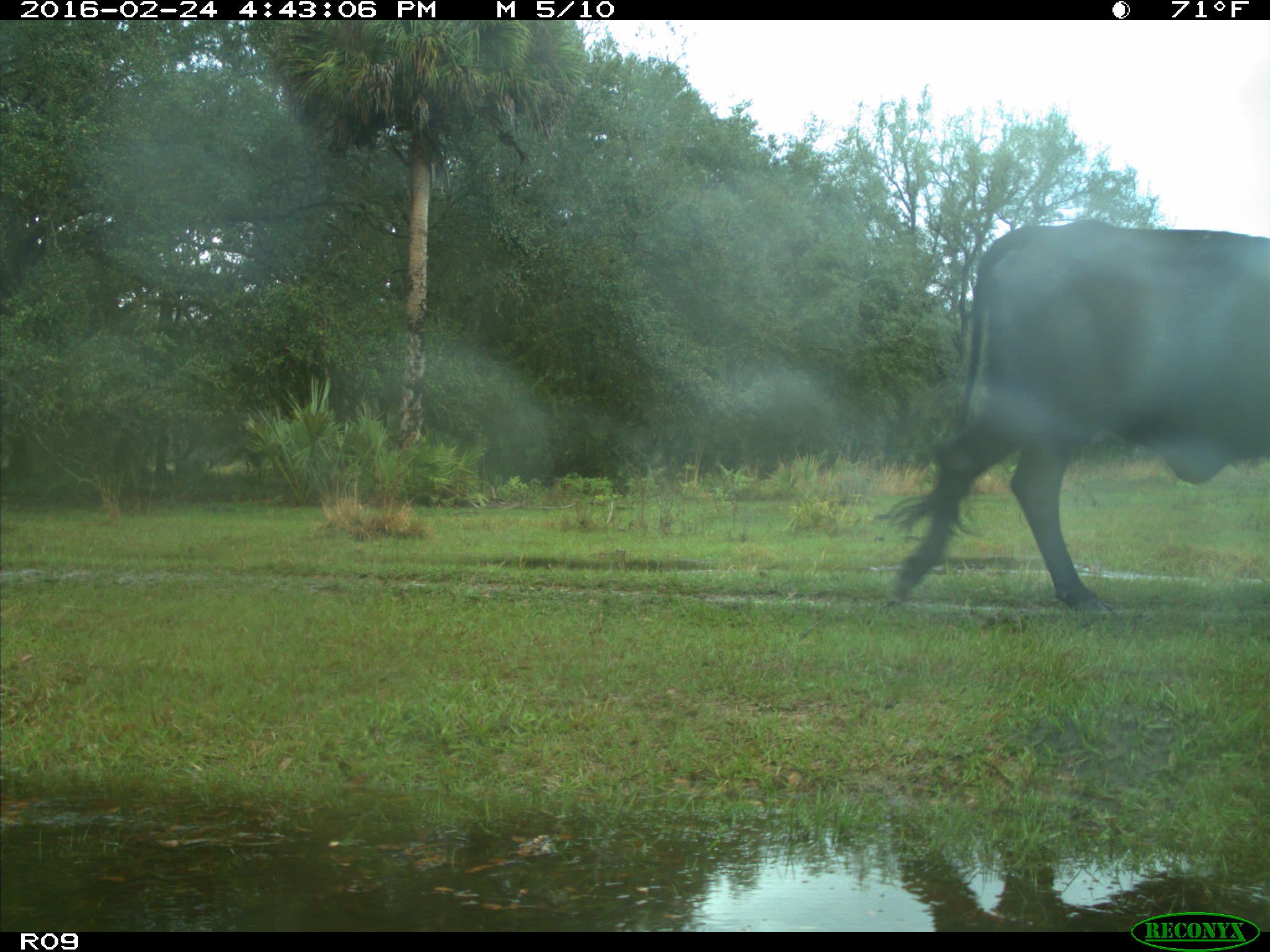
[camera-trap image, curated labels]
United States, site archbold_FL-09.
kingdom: Animalia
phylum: Chordata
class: Mammalia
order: Artiodactyla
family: Bovidae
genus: Bos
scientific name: Bos taurus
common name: domestic cow